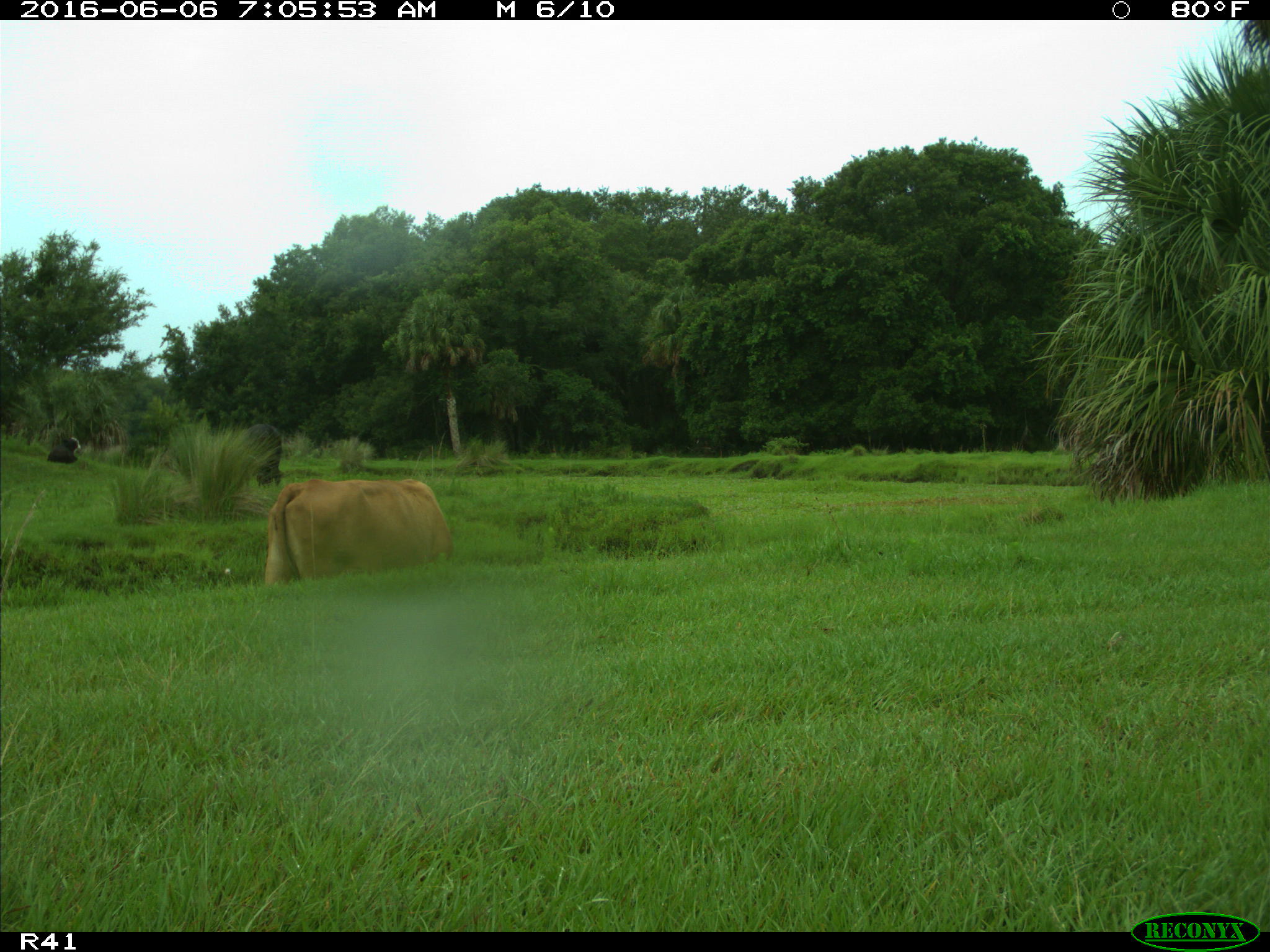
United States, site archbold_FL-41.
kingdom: Animalia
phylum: Chordata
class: Mammalia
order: Artiodactyla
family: Bovidae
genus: Bos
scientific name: Bos taurus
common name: domestic cow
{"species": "Bos taurus (domestic cow)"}